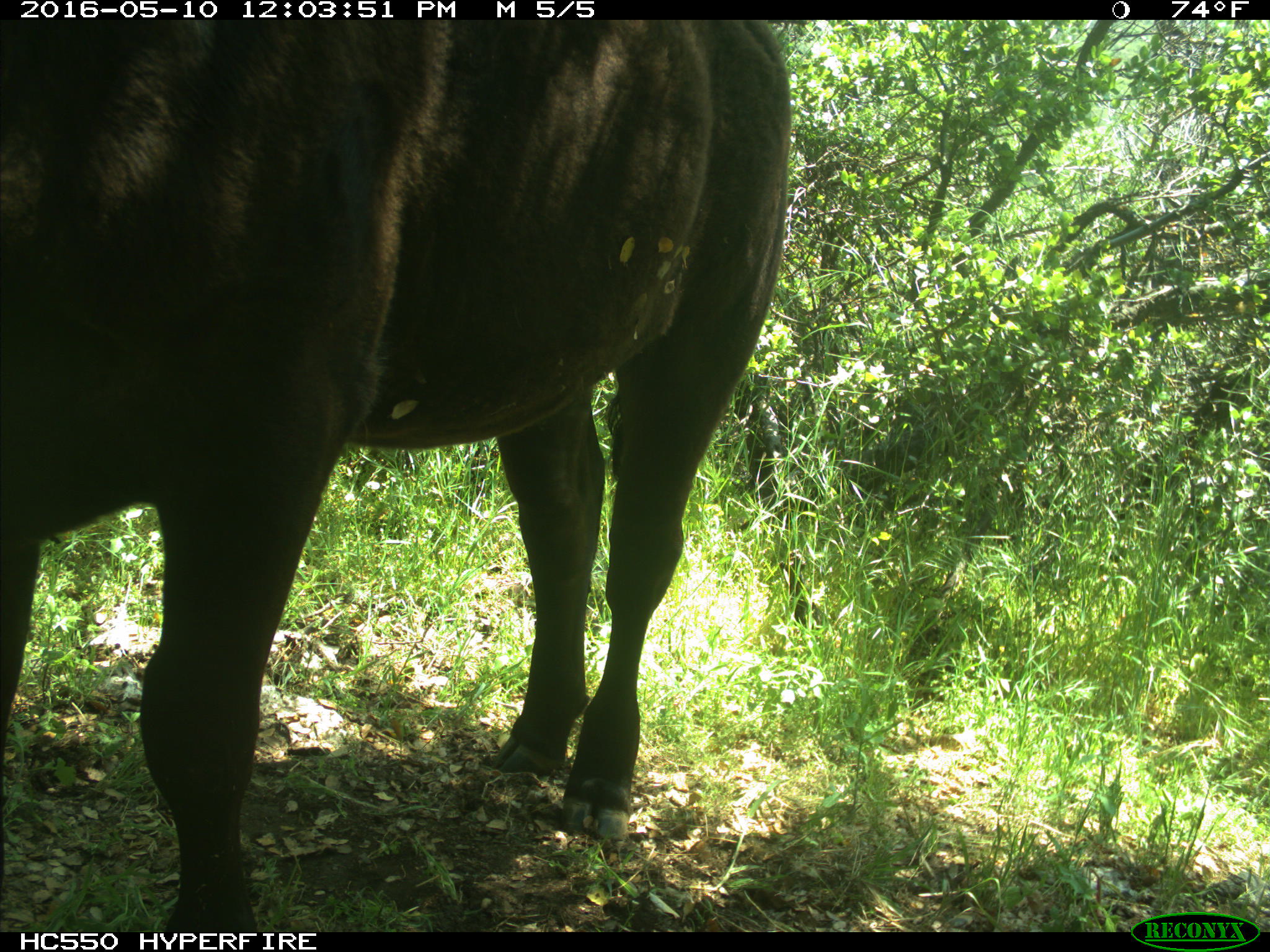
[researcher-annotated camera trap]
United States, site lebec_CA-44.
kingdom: Animalia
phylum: Chordata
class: Mammalia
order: Artiodactyla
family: Bovidae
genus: Bos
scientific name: Bos taurus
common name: domestic cow